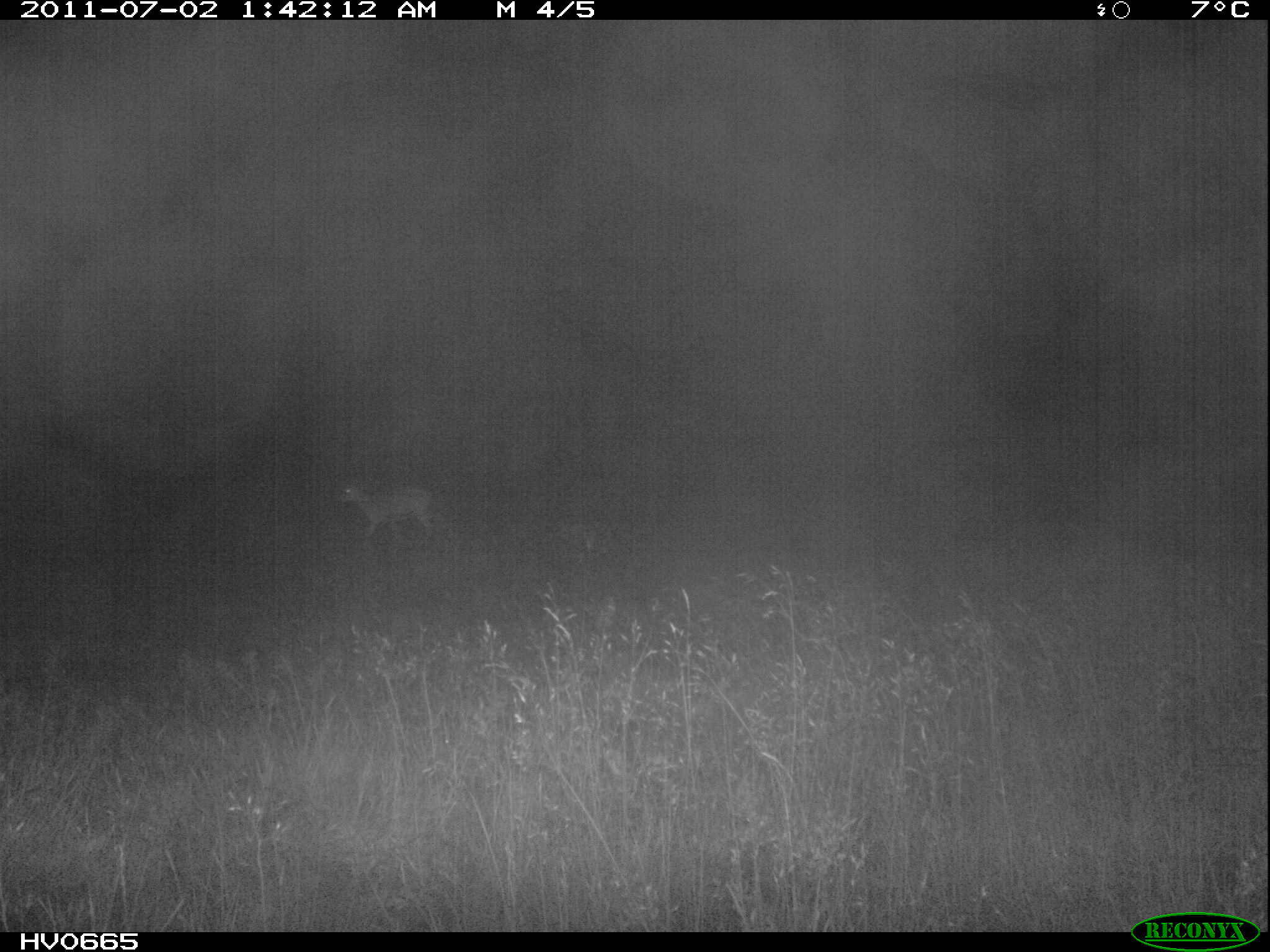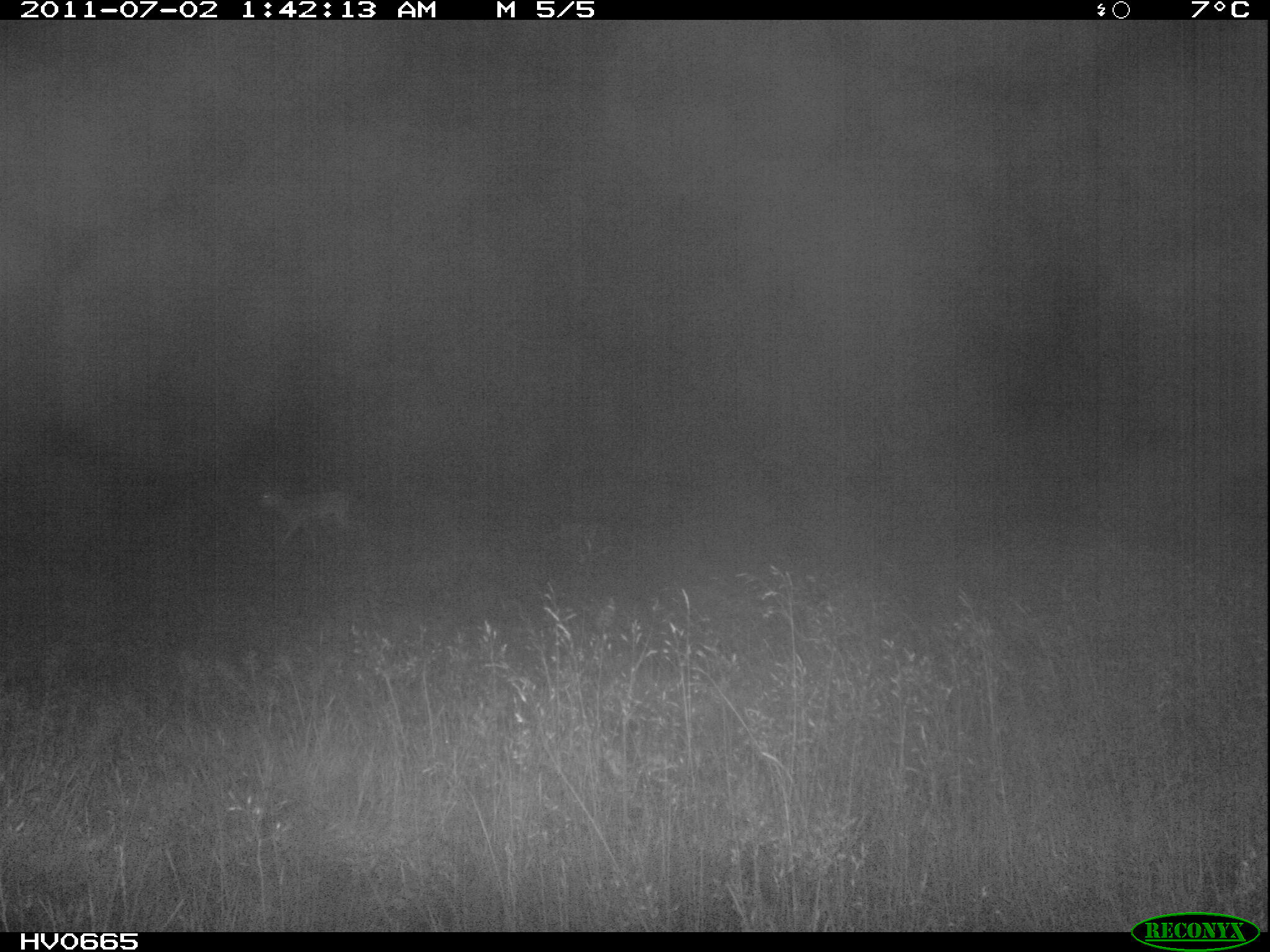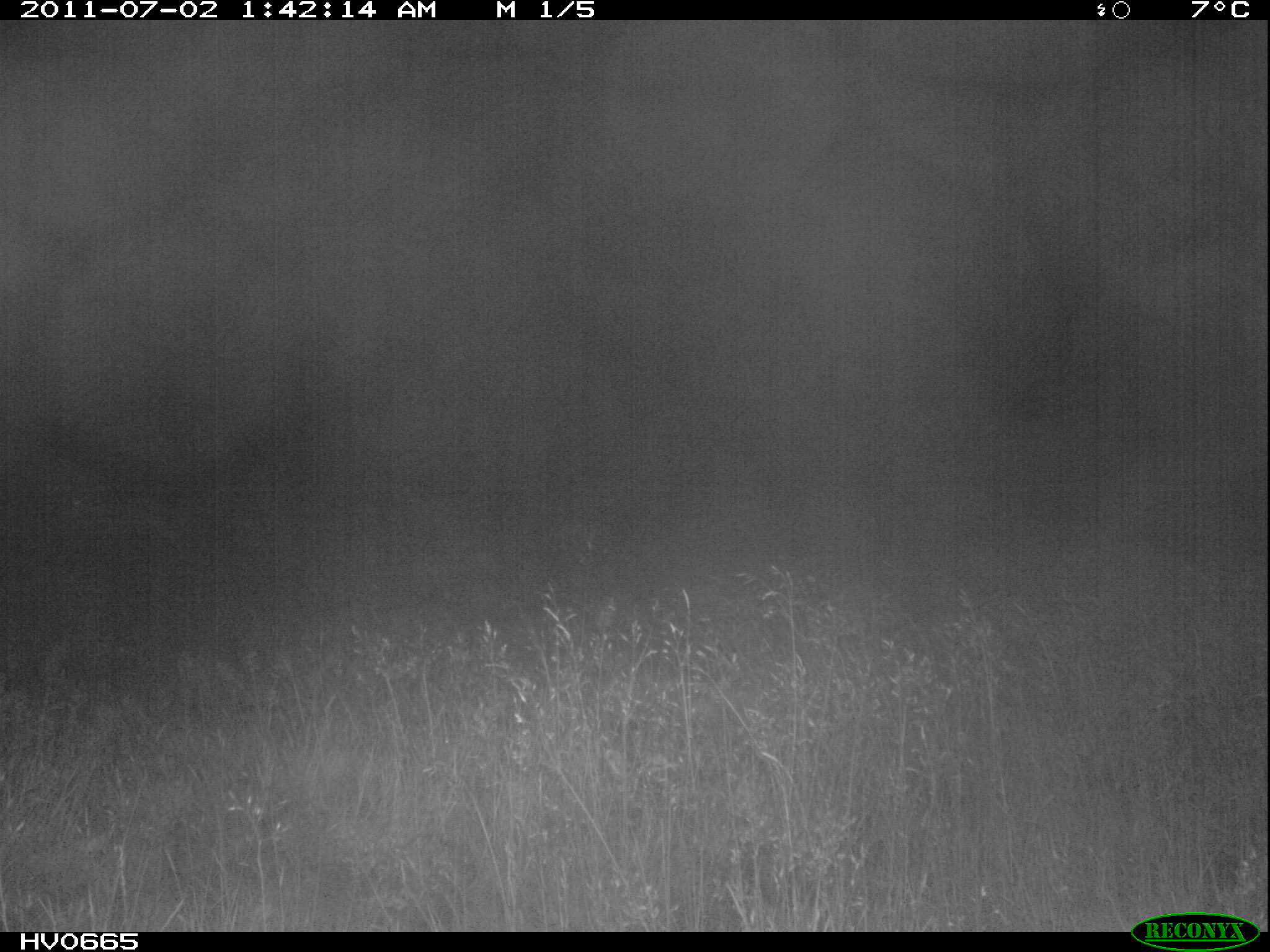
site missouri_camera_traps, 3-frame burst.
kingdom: Animalia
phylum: Chordata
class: Mammalia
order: Artiodactyla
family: Bovidae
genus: Ovis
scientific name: Ovis ammon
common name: mouflon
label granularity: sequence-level